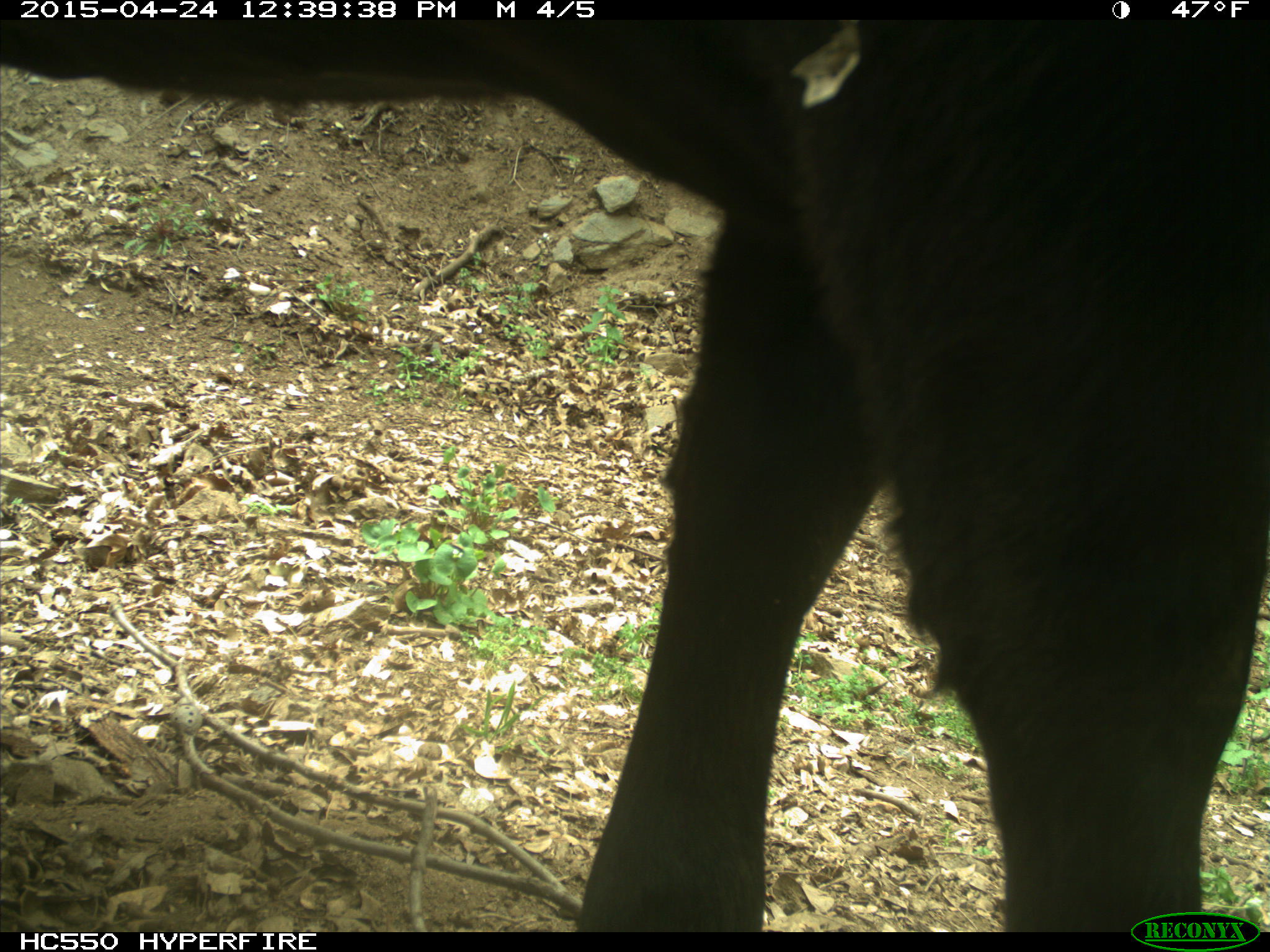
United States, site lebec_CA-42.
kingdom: Animalia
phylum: Chordata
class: Mammalia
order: Artiodactyla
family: Bovidae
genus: Bos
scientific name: Bos taurus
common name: domestic cow